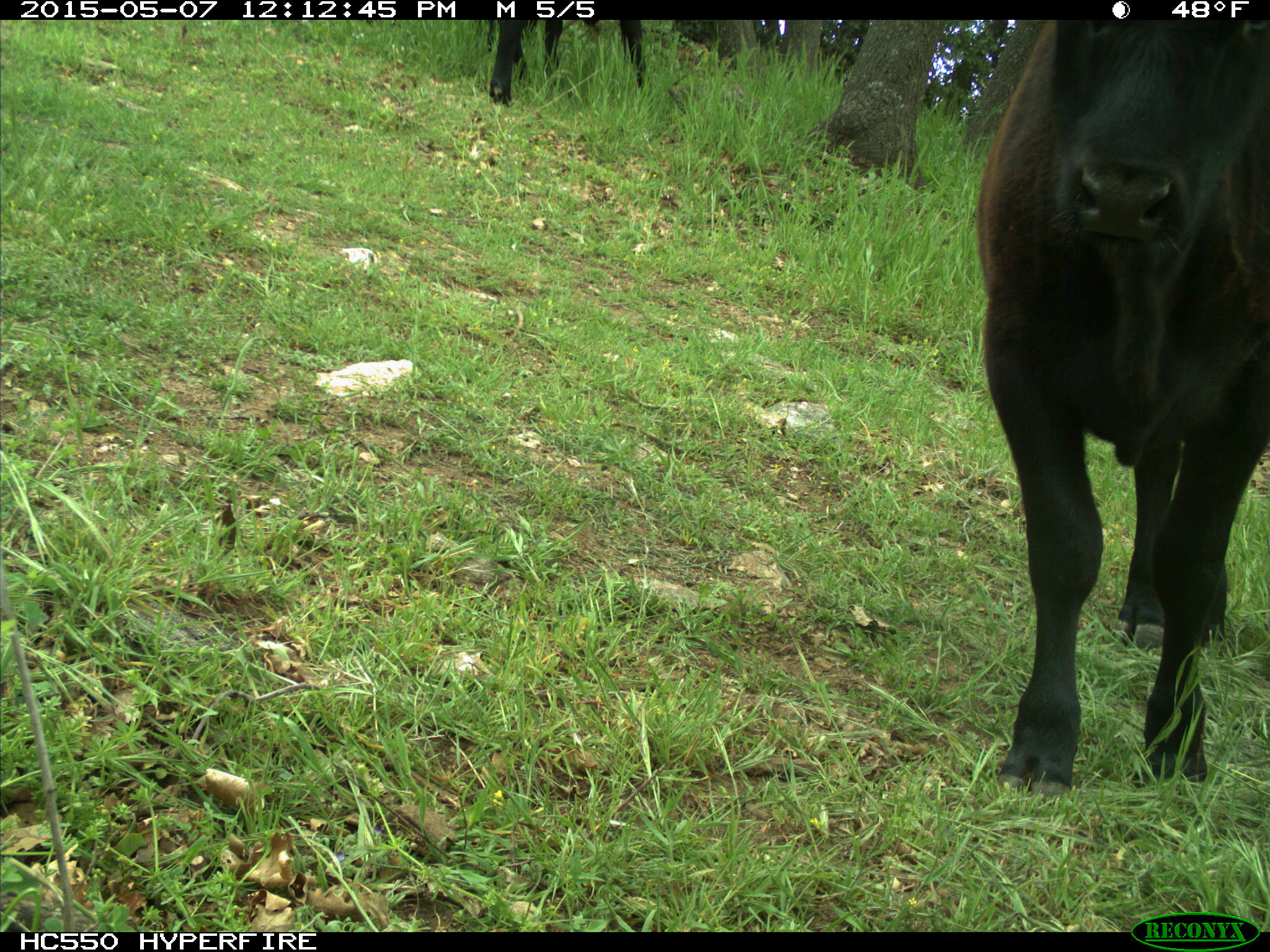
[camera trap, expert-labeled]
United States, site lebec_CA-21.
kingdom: Animalia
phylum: Chordata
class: Mammalia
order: Artiodactyla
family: Bovidae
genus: Bos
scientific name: Bos taurus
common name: domestic cow